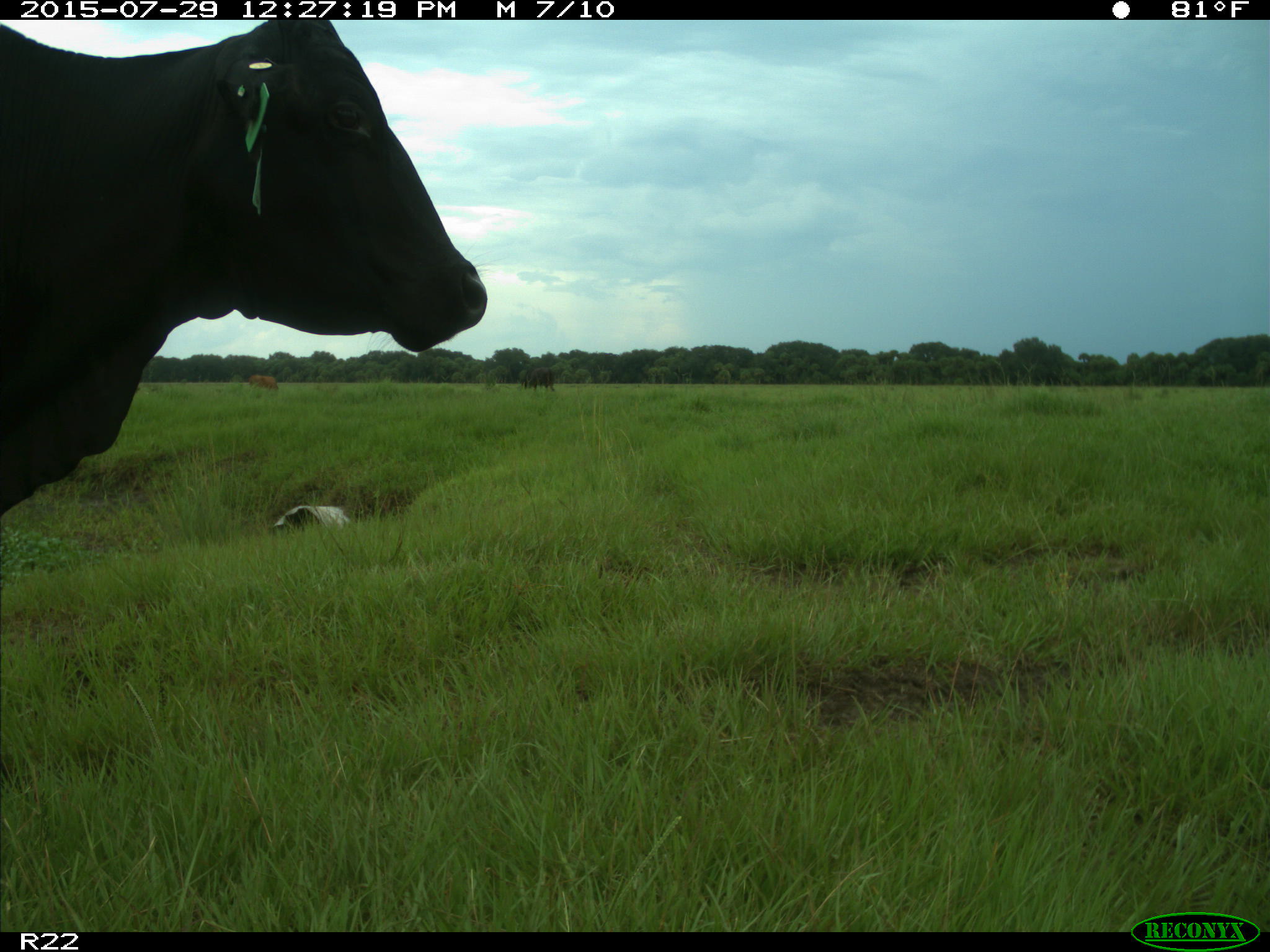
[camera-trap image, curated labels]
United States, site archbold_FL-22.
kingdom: Animalia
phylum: Chordata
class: Mammalia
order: Artiodactyla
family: Bovidae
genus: Bos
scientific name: Bos taurus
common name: domestic cow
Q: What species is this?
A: Bos taurus (domestic cow).